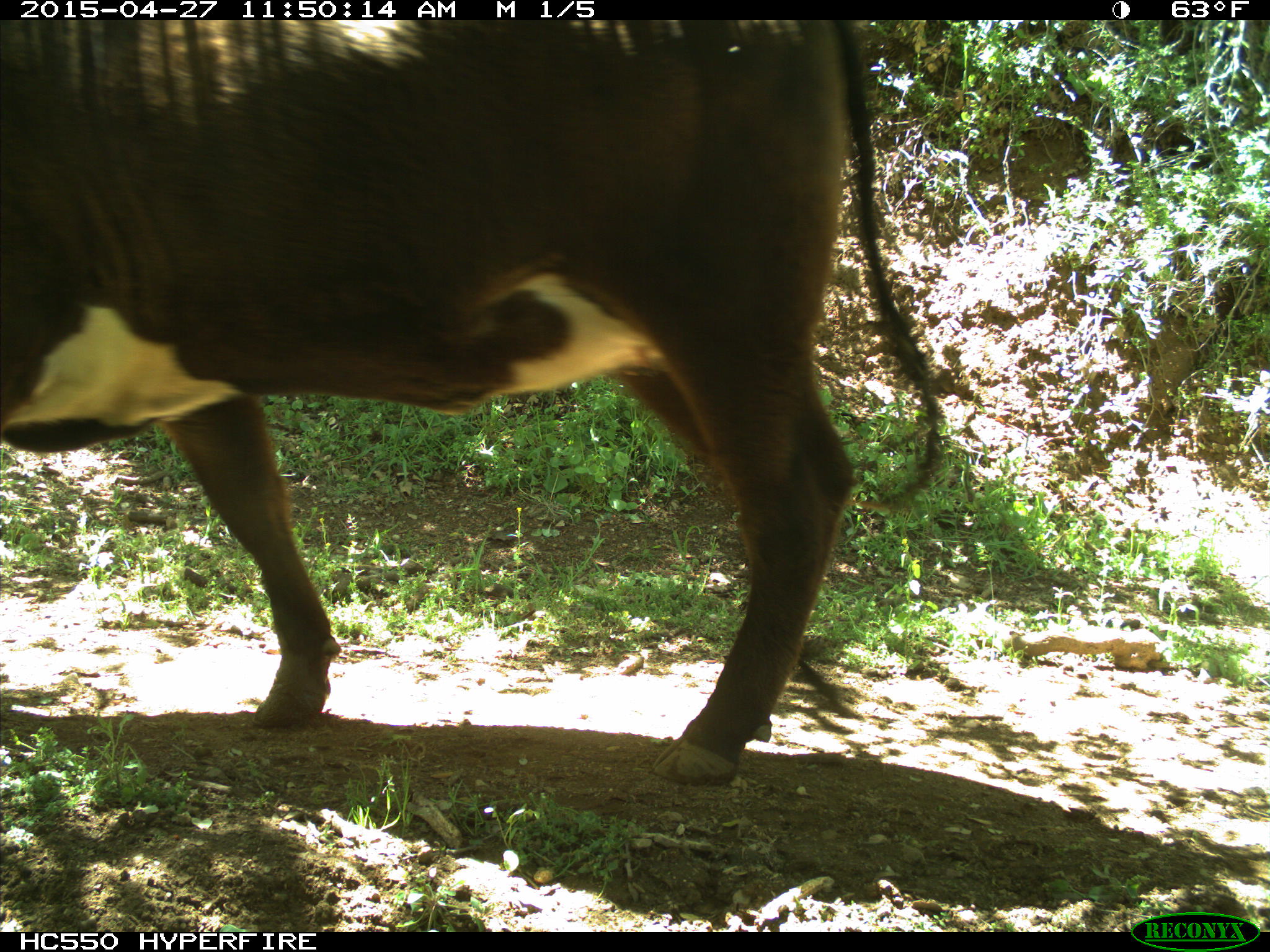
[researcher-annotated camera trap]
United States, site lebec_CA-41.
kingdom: Animalia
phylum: Chordata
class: Mammalia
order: Artiodactyla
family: Bovidae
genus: Bos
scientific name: Bos taurus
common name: domestic cow